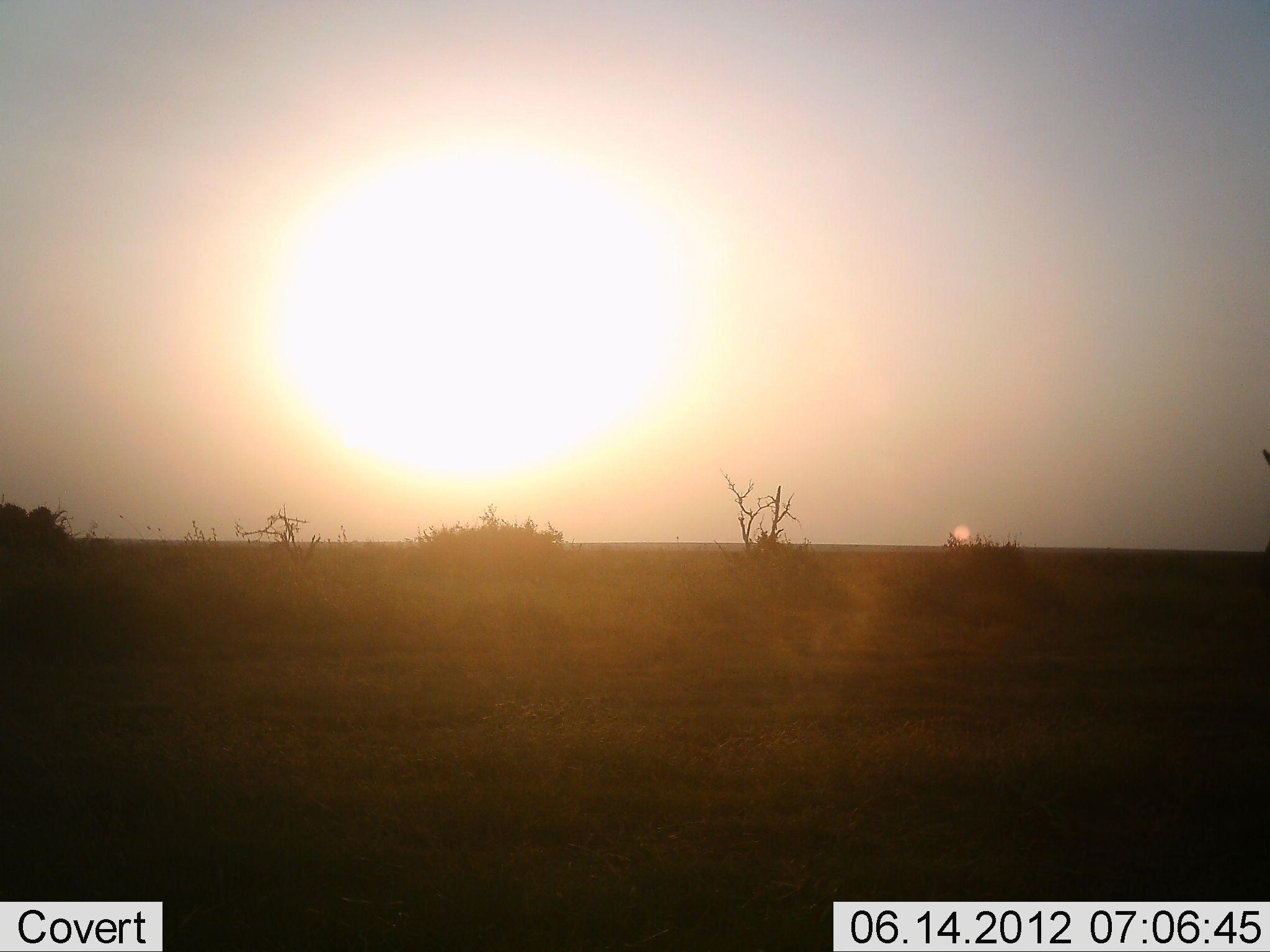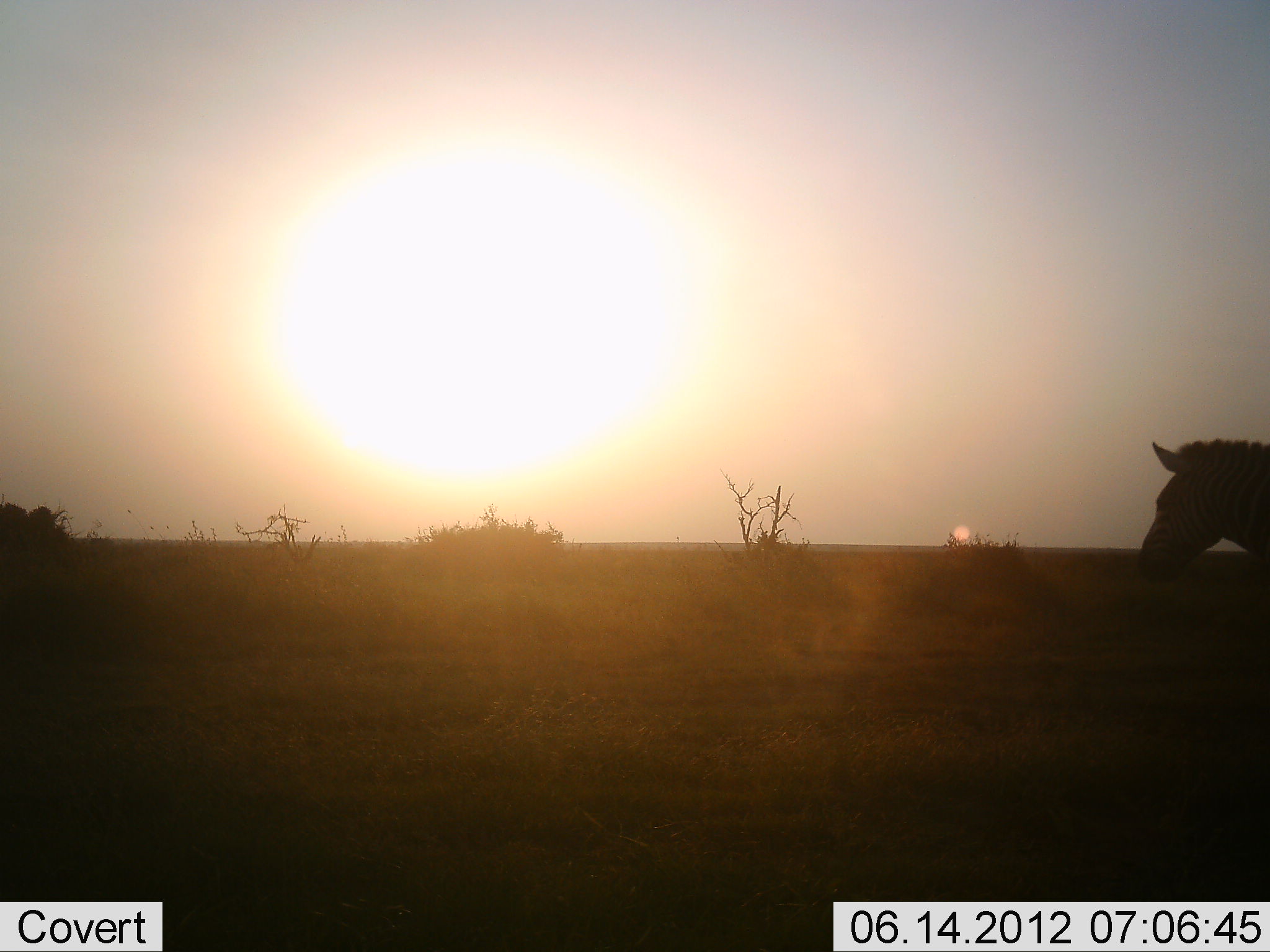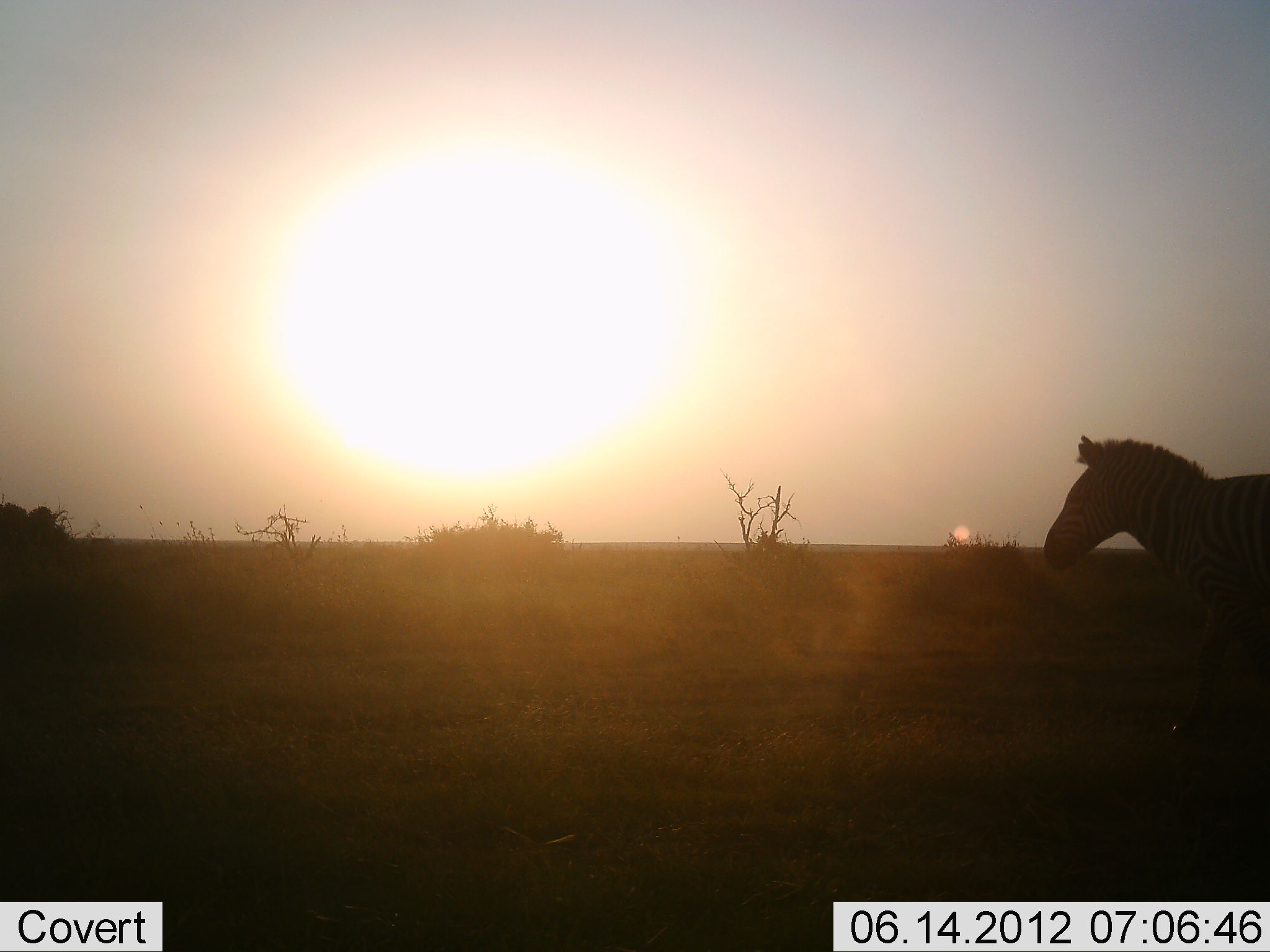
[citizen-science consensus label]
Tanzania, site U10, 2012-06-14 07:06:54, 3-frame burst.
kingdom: Animalia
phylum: Chordata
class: Mammalia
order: Perissodactyla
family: Equidae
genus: Equus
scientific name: Equus quagga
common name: plains zebra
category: zebra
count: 1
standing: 10%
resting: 0%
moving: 100%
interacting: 0%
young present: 0%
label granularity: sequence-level